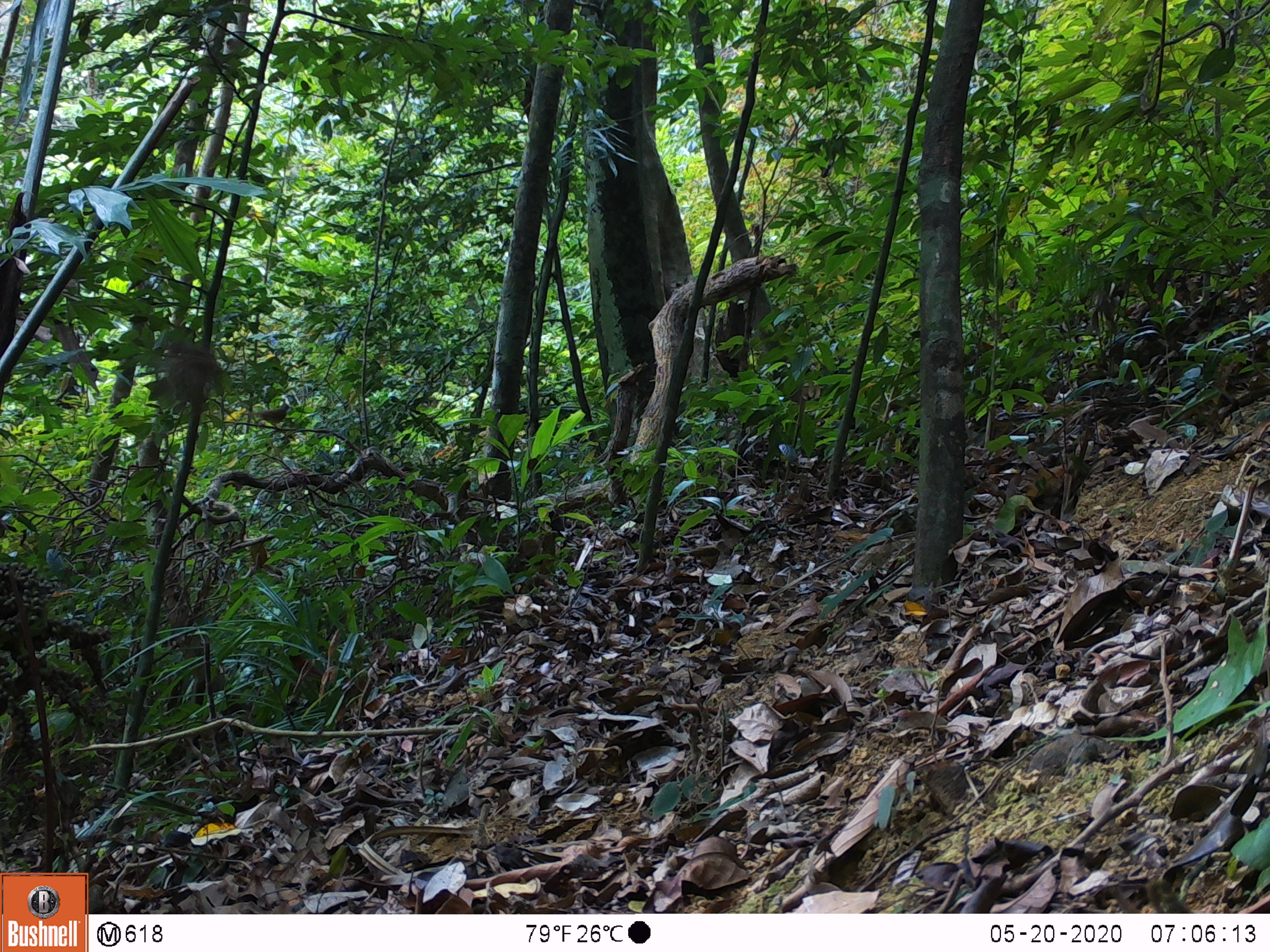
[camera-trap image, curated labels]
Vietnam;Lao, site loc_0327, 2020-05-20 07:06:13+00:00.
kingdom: Animalia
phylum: Chordata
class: Aves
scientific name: Aves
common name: bird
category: unidentified bird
Unidentified bird (bird) (Aves). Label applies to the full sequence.